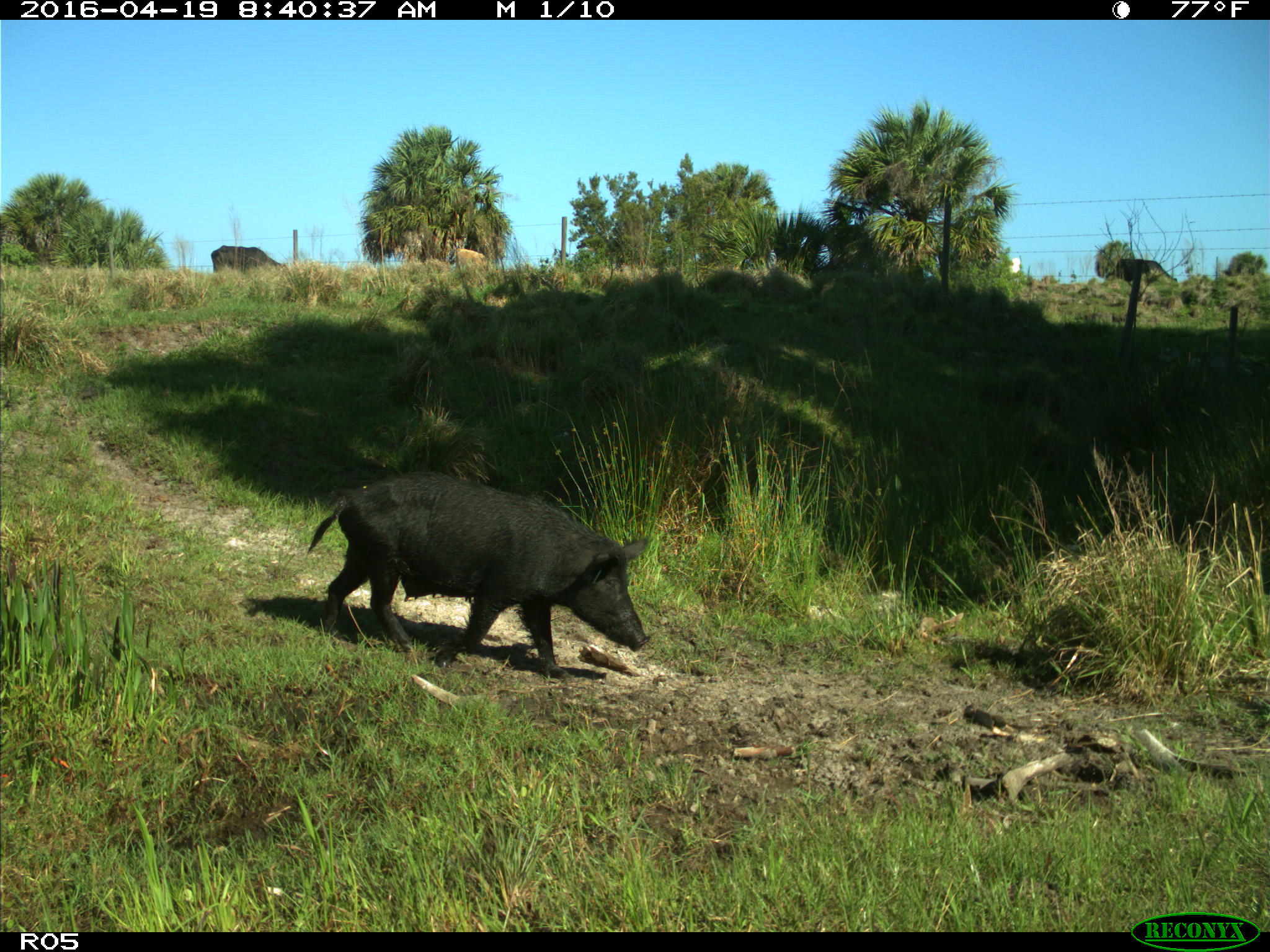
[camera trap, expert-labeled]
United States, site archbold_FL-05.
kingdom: Animalia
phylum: Chordata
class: Mammalia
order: Artiodactyla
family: Suidae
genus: Sus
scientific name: Sus scrofa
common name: wild boar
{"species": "Sus scrofa (wild boar)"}